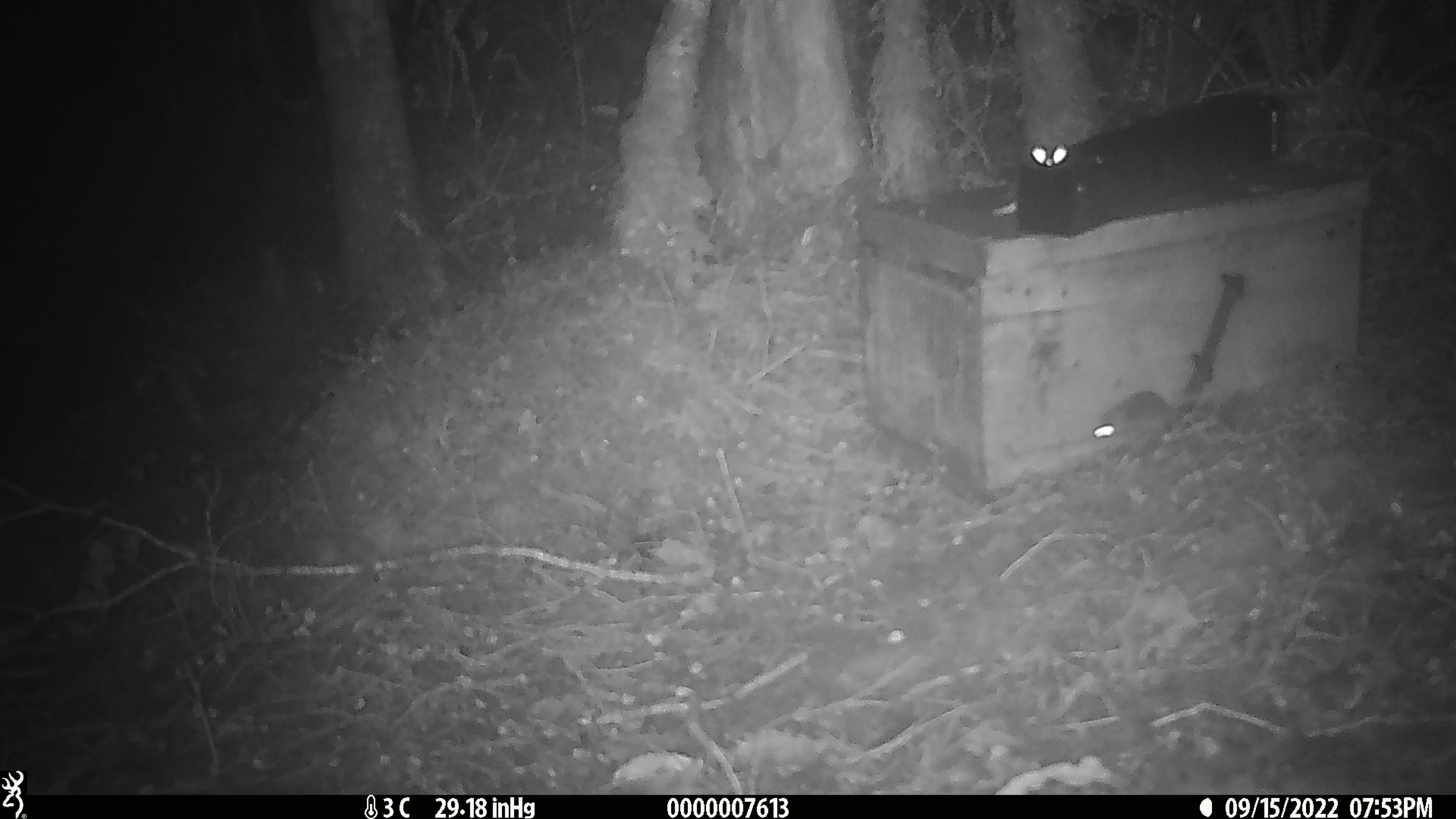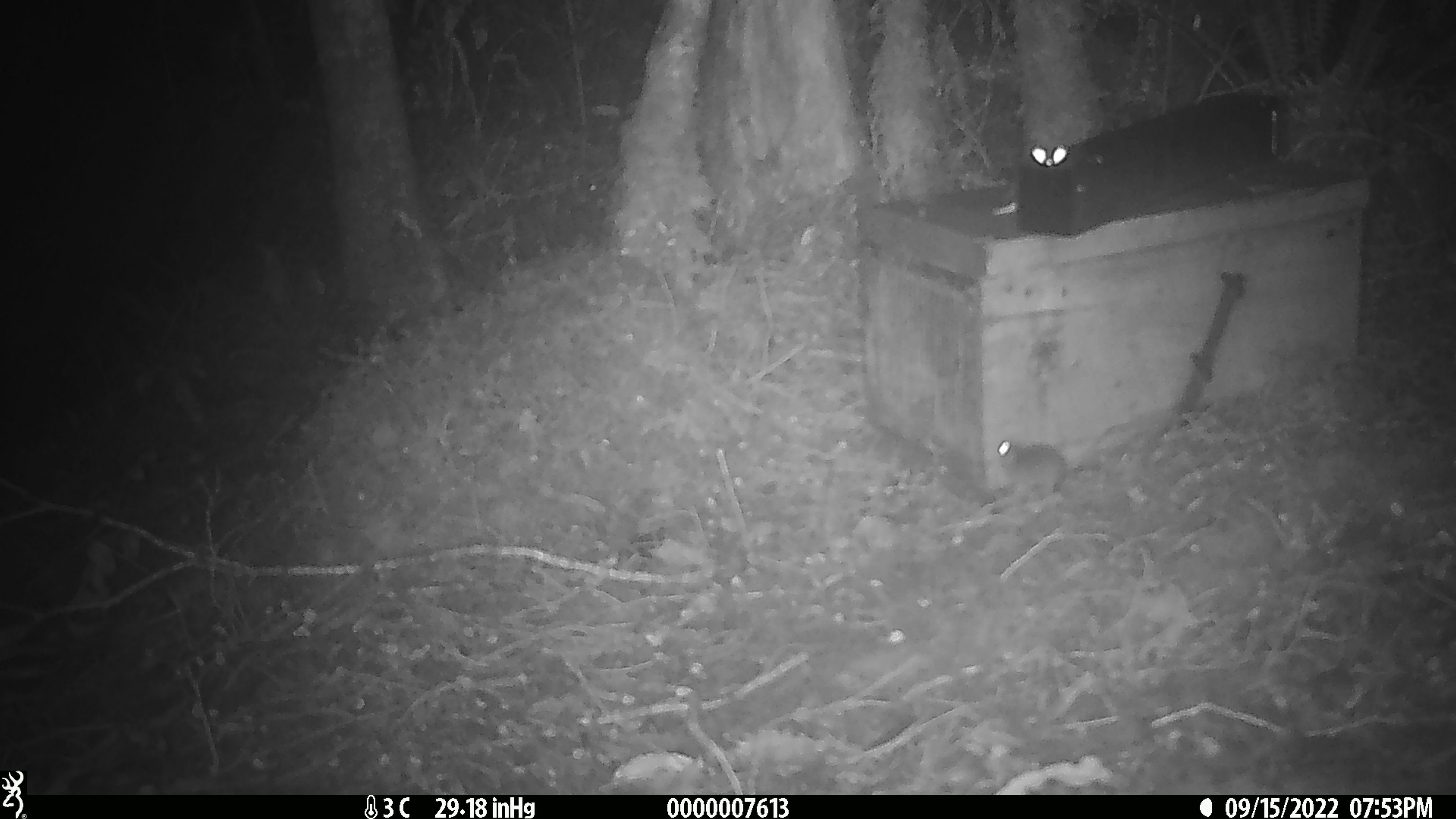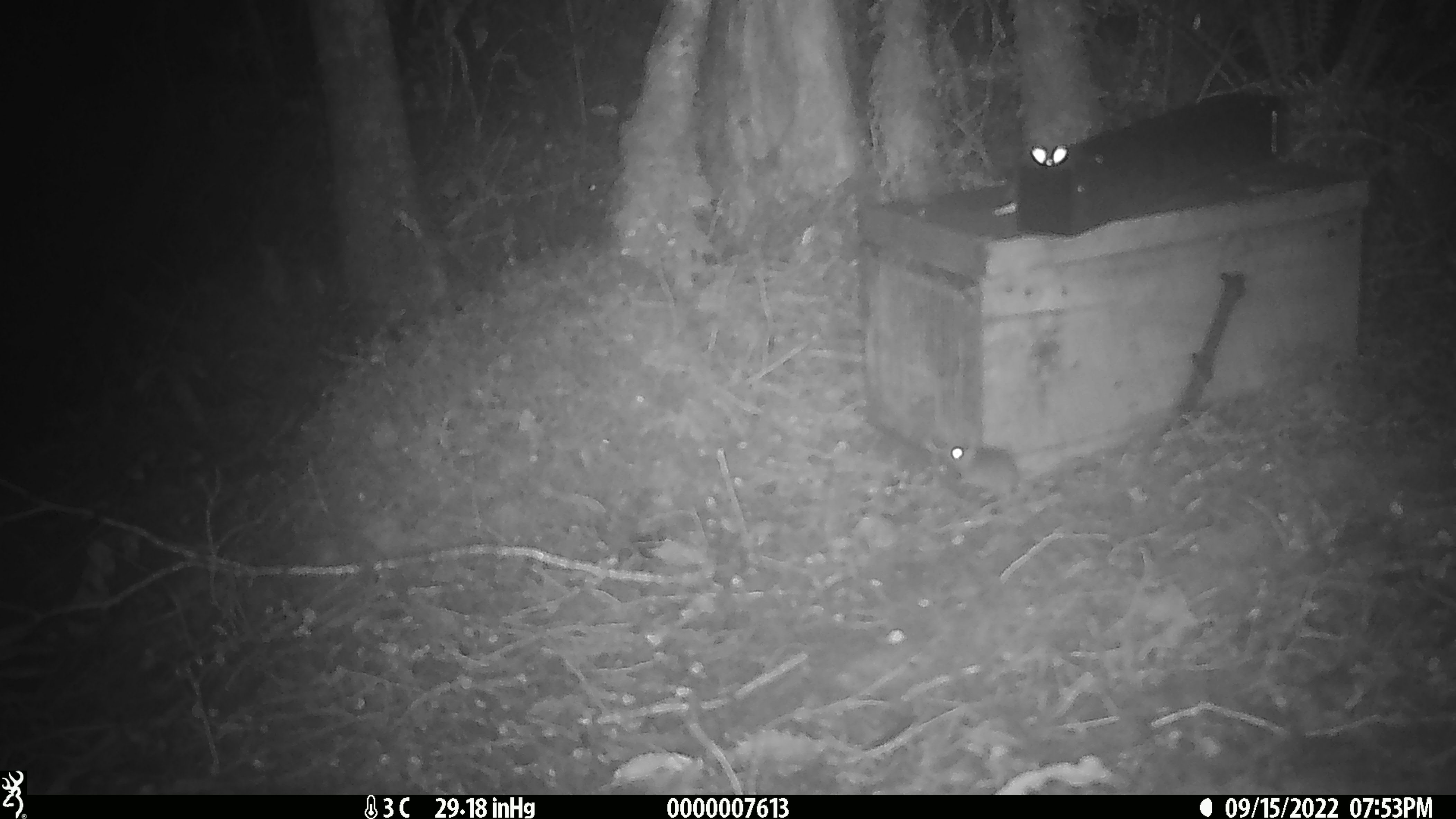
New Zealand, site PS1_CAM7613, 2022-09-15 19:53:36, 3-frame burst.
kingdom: Animalia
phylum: Chordata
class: Mammalia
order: Rodentia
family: Muridae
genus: Mus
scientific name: Mus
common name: mouse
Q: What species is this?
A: Mouse (Mus).